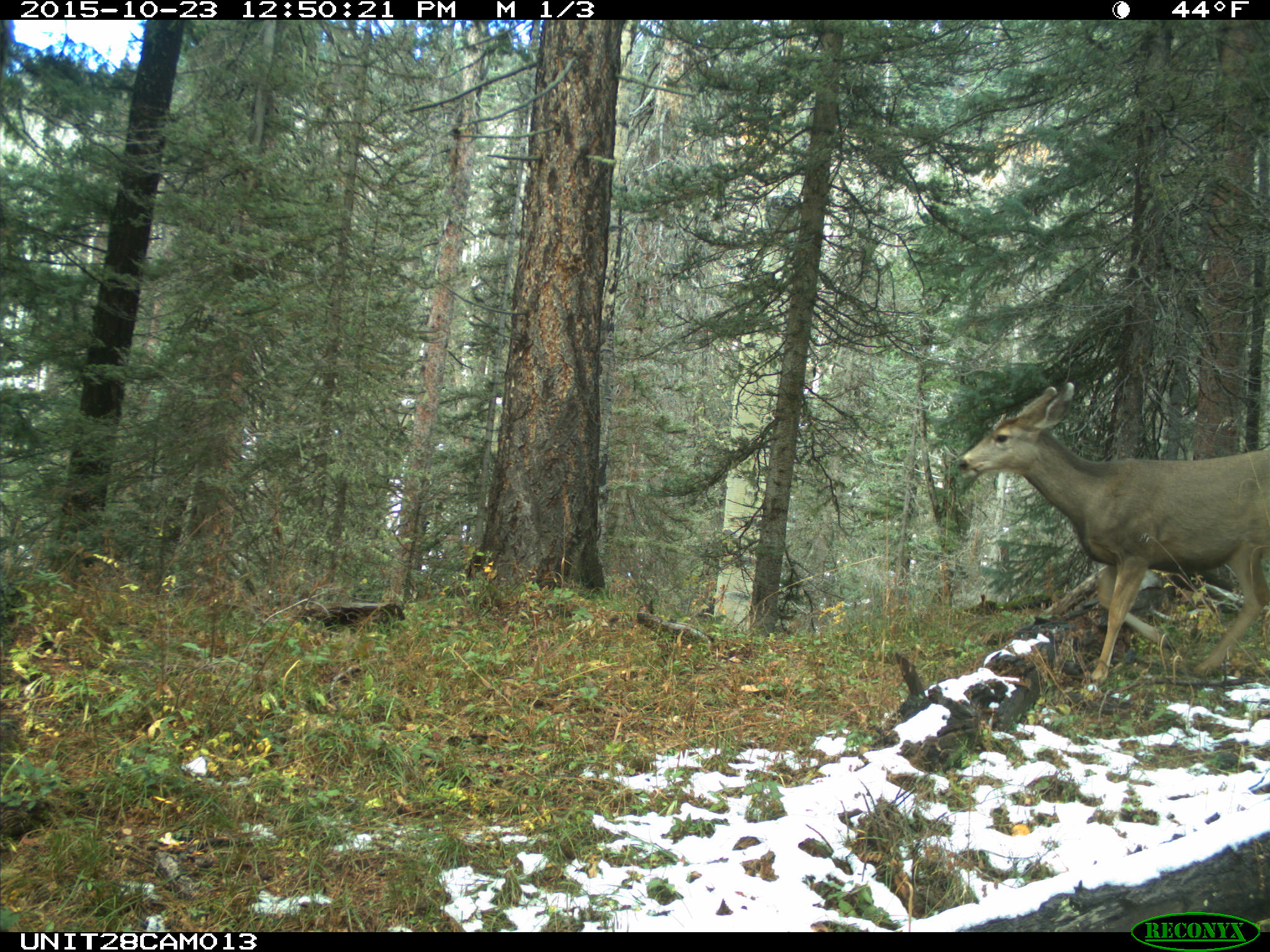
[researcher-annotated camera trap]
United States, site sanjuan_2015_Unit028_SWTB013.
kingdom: Animalia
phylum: Chordata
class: Mammalia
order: Artiodactyla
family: Cervidae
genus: Odocoileus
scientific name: Odocoileus hemionus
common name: mule deer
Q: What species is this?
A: Odocoileus hemionus (mule deer).